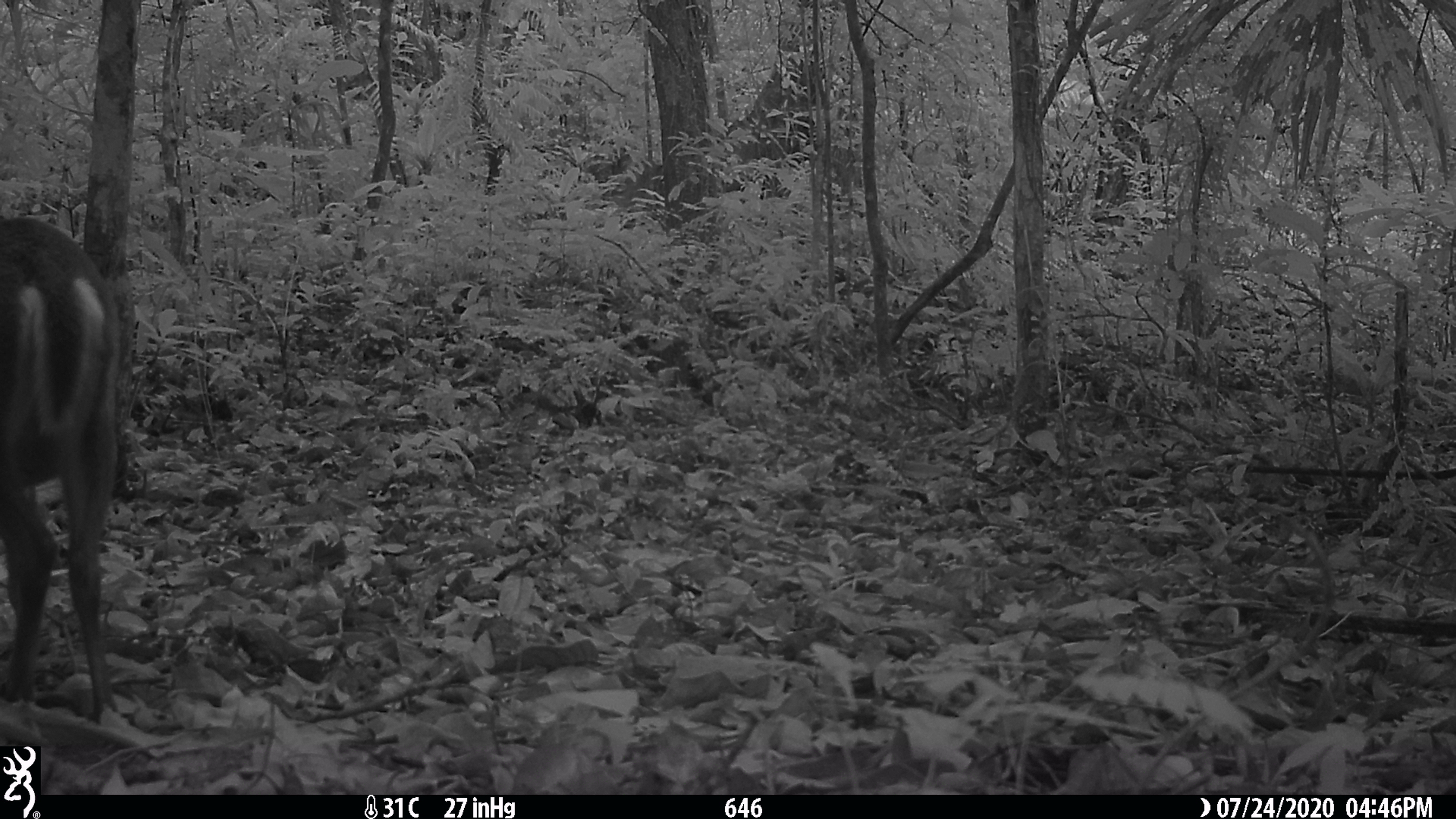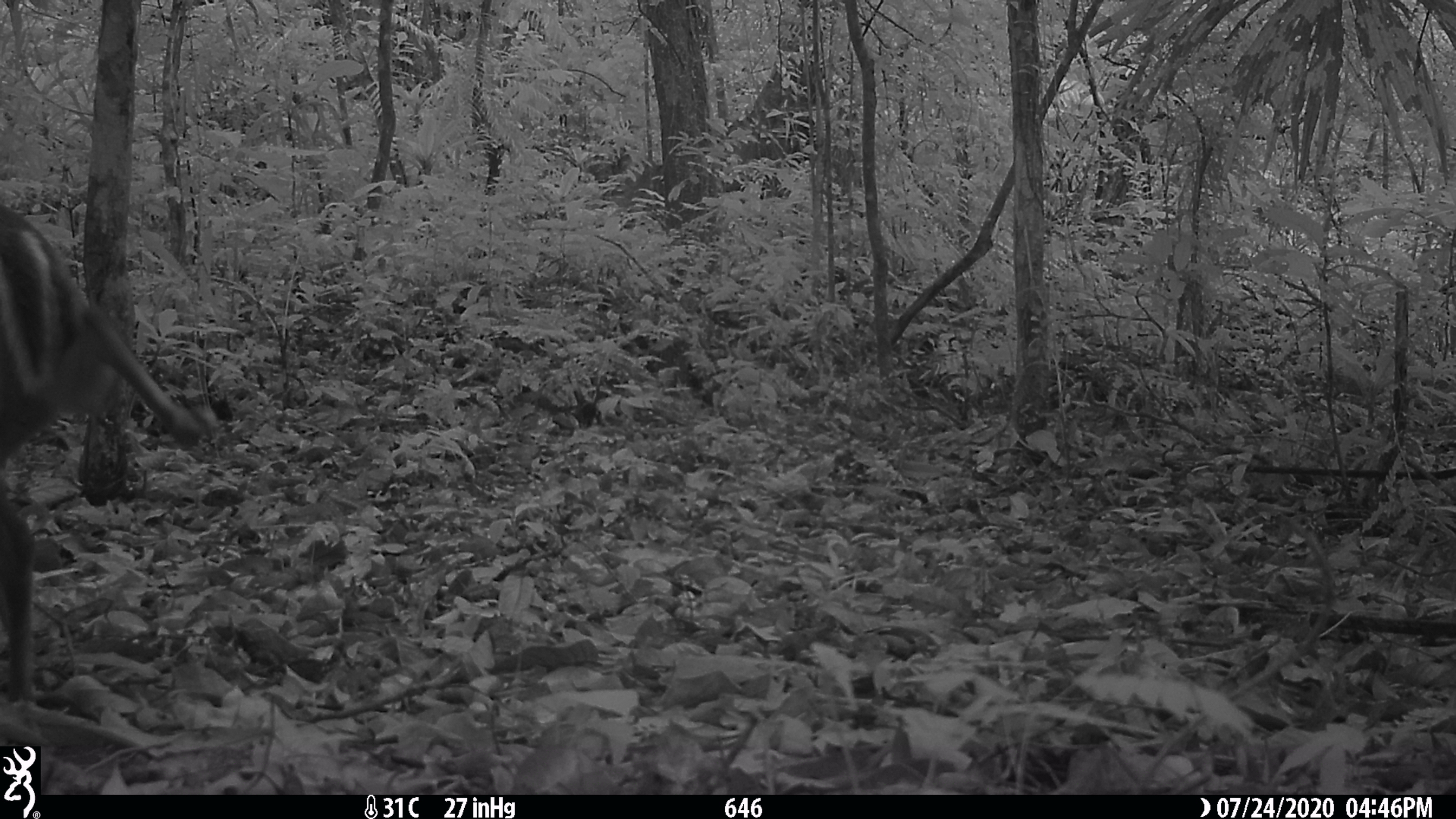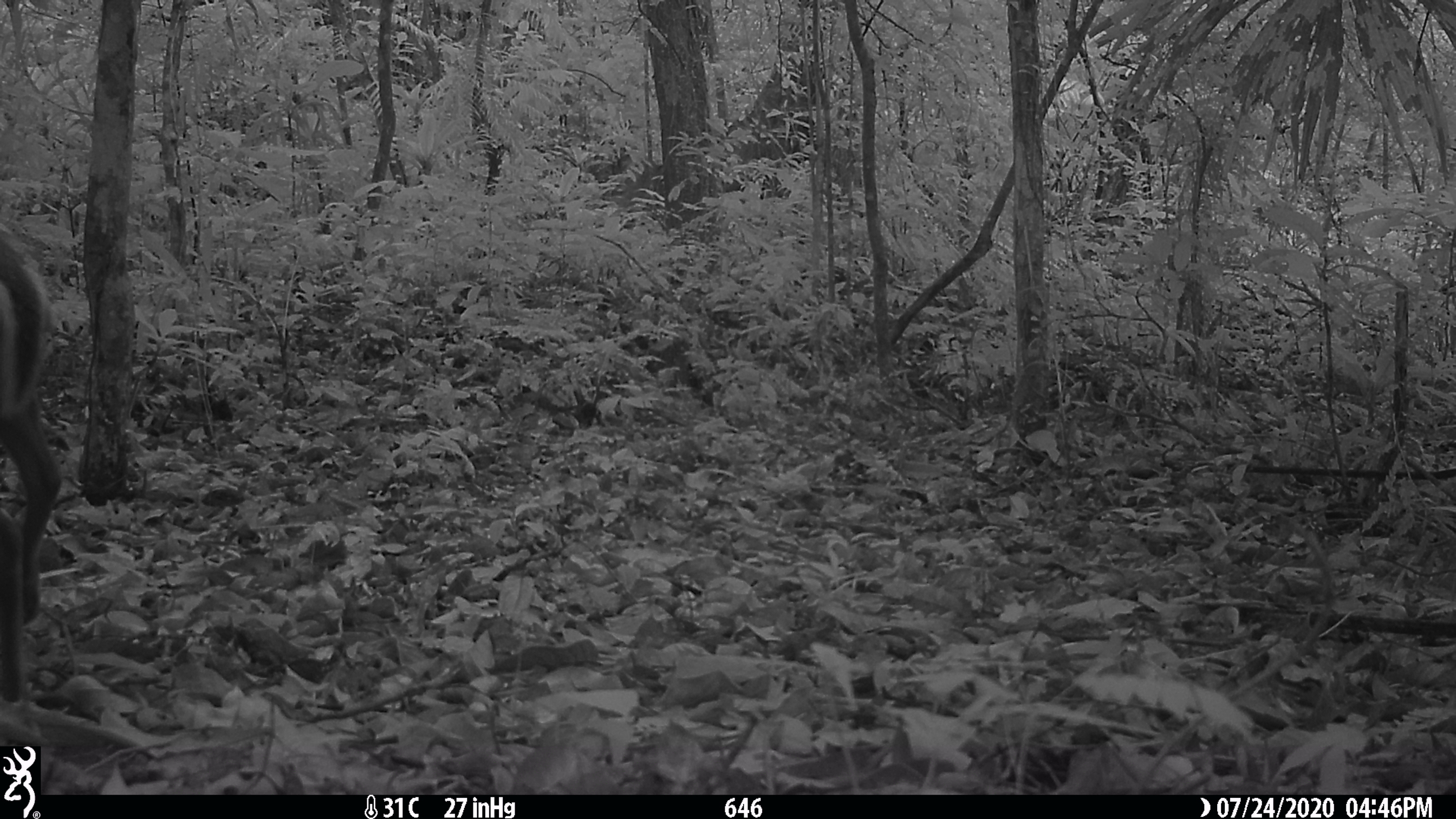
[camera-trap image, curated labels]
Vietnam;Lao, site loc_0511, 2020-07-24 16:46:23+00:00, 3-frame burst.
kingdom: Animalia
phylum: Chordata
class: Mammalia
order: Artiodactyla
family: Cervidae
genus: Muntiacus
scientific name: Muntiacus rooseveltorum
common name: roosevelt's muntjac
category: roosevelts muntjac group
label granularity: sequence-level